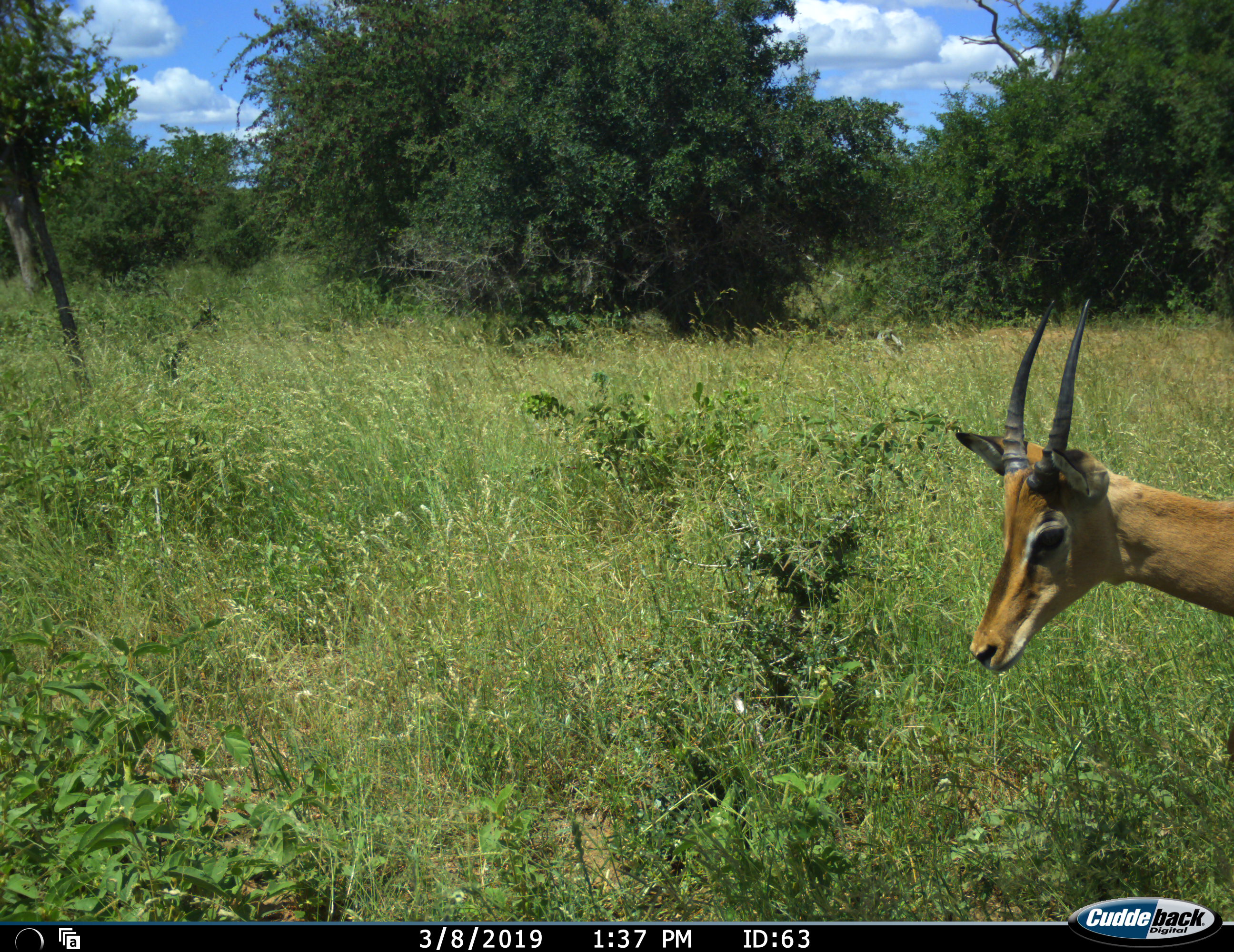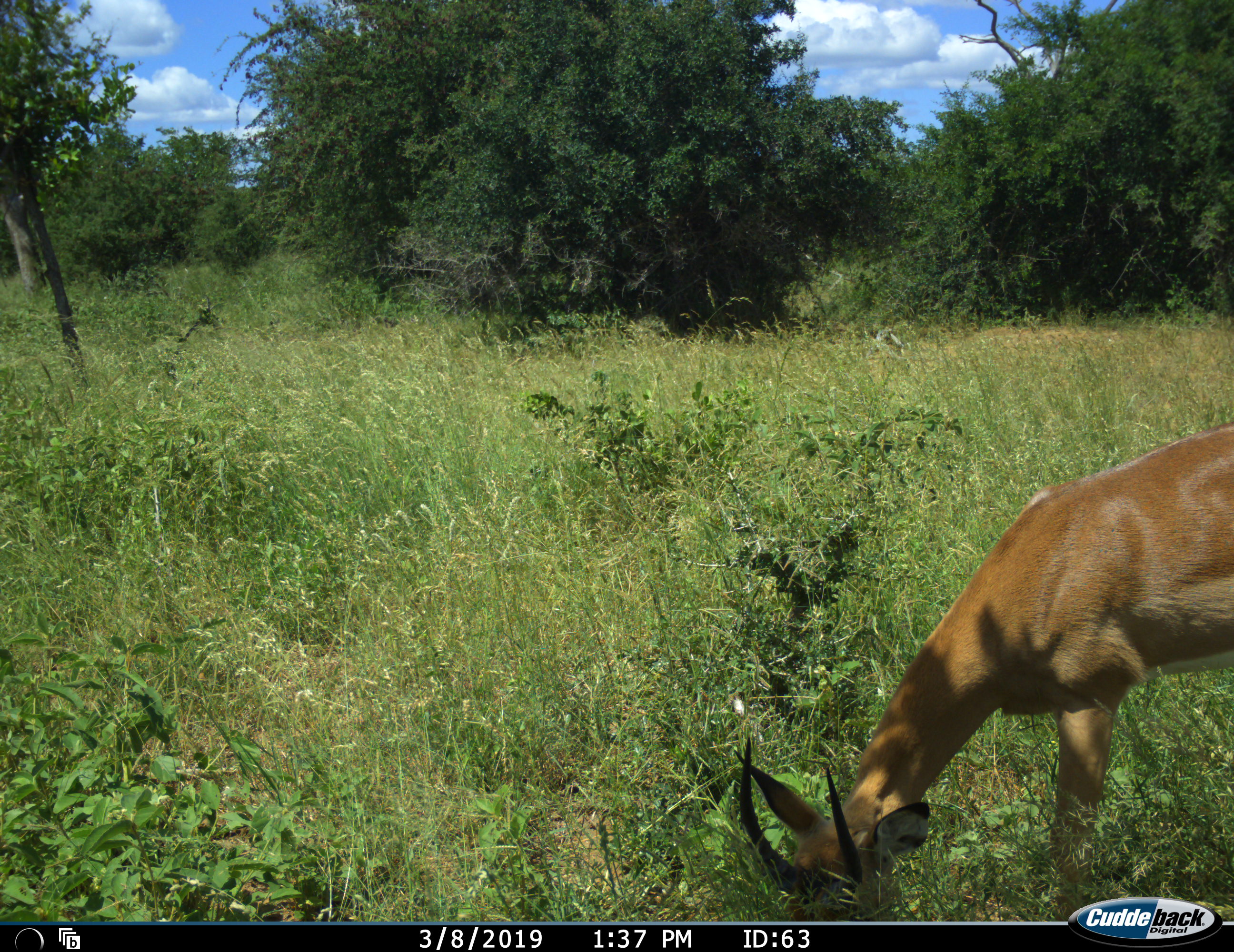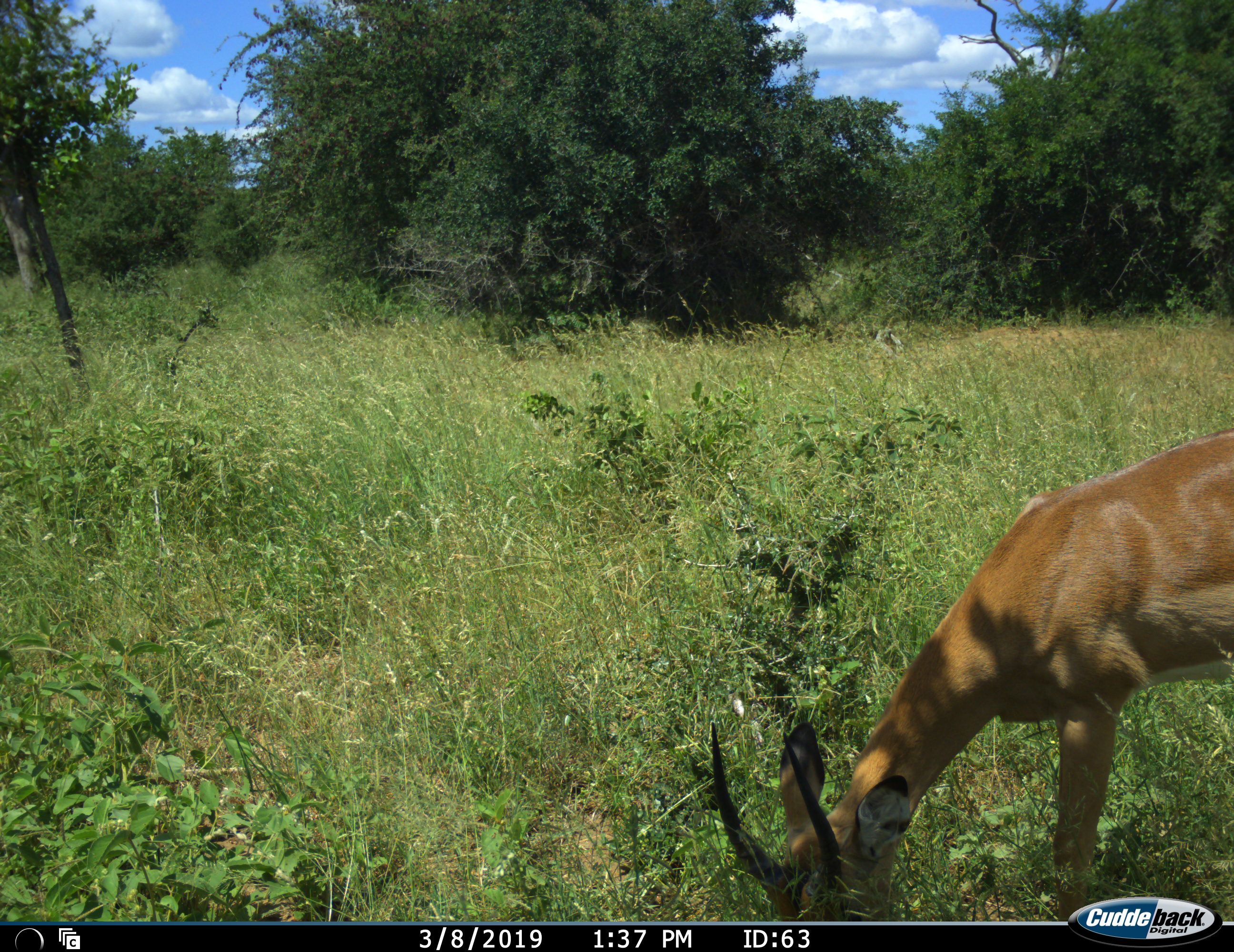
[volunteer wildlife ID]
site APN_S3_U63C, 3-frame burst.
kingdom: Animalia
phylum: Chordata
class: Mammalia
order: Artiodactyla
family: Bovidae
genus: Aepyceros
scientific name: Aepyceros melampus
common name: impala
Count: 1.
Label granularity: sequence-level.